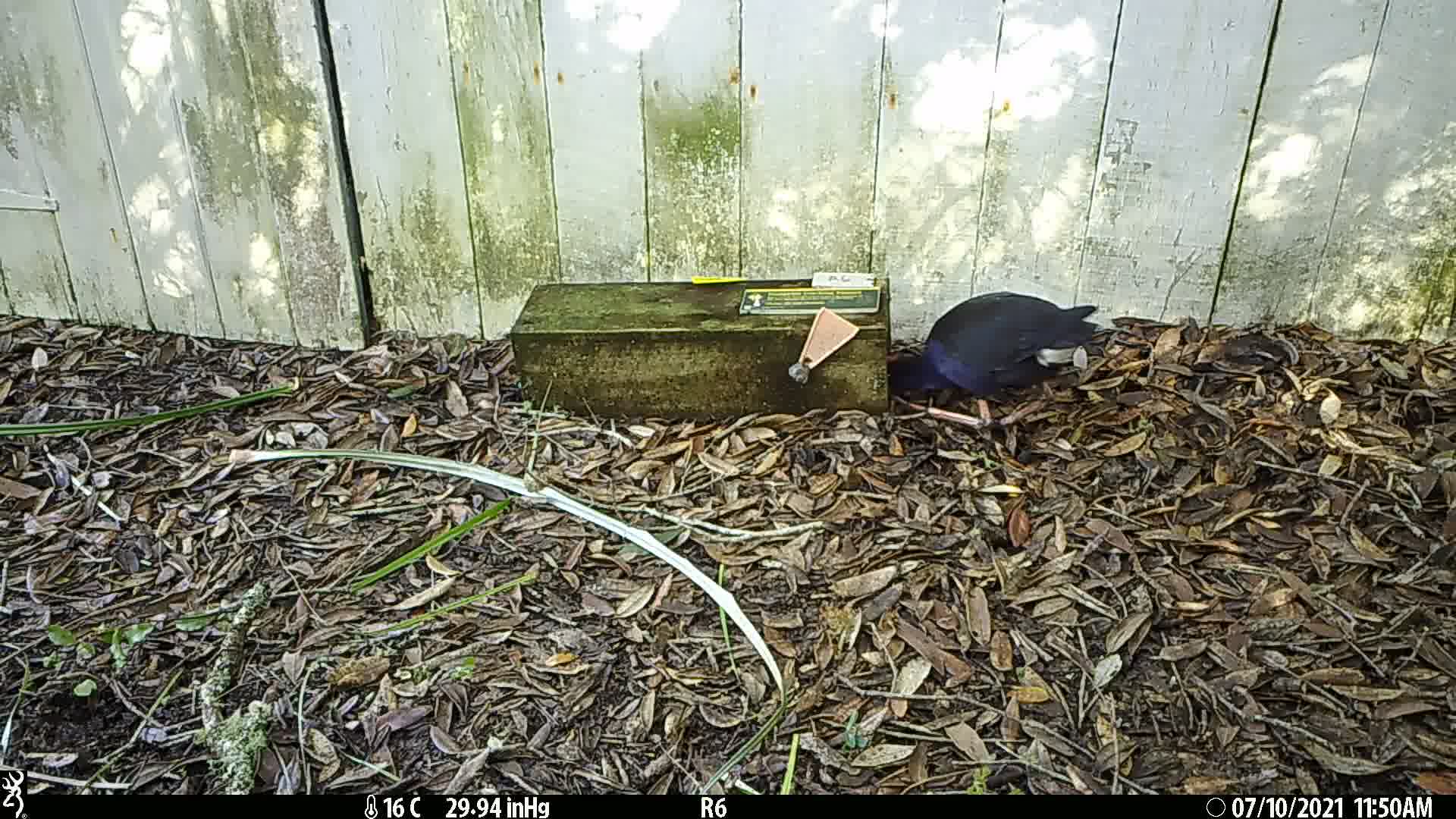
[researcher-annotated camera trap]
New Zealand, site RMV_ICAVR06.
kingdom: Animalia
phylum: Chordata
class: Aves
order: Gruiformes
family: Rallidae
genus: Porphyrio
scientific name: Porphyrio melanotus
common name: australasian swamphen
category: pukeko